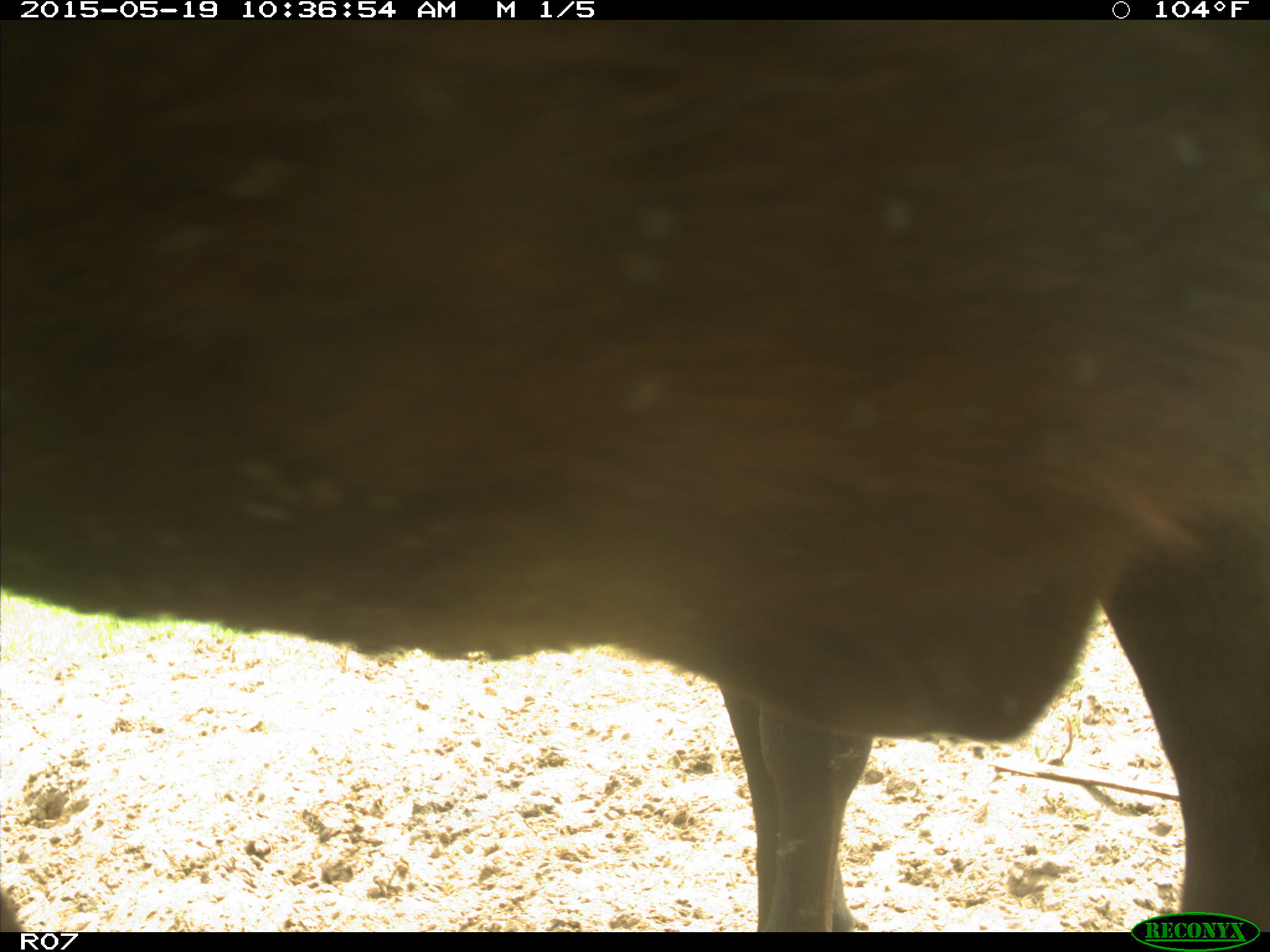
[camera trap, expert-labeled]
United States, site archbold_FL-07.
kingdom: Animalia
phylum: Chordata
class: Mammalia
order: Artiodactyla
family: Bovidae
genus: Bos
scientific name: Bos taurus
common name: domestic cow